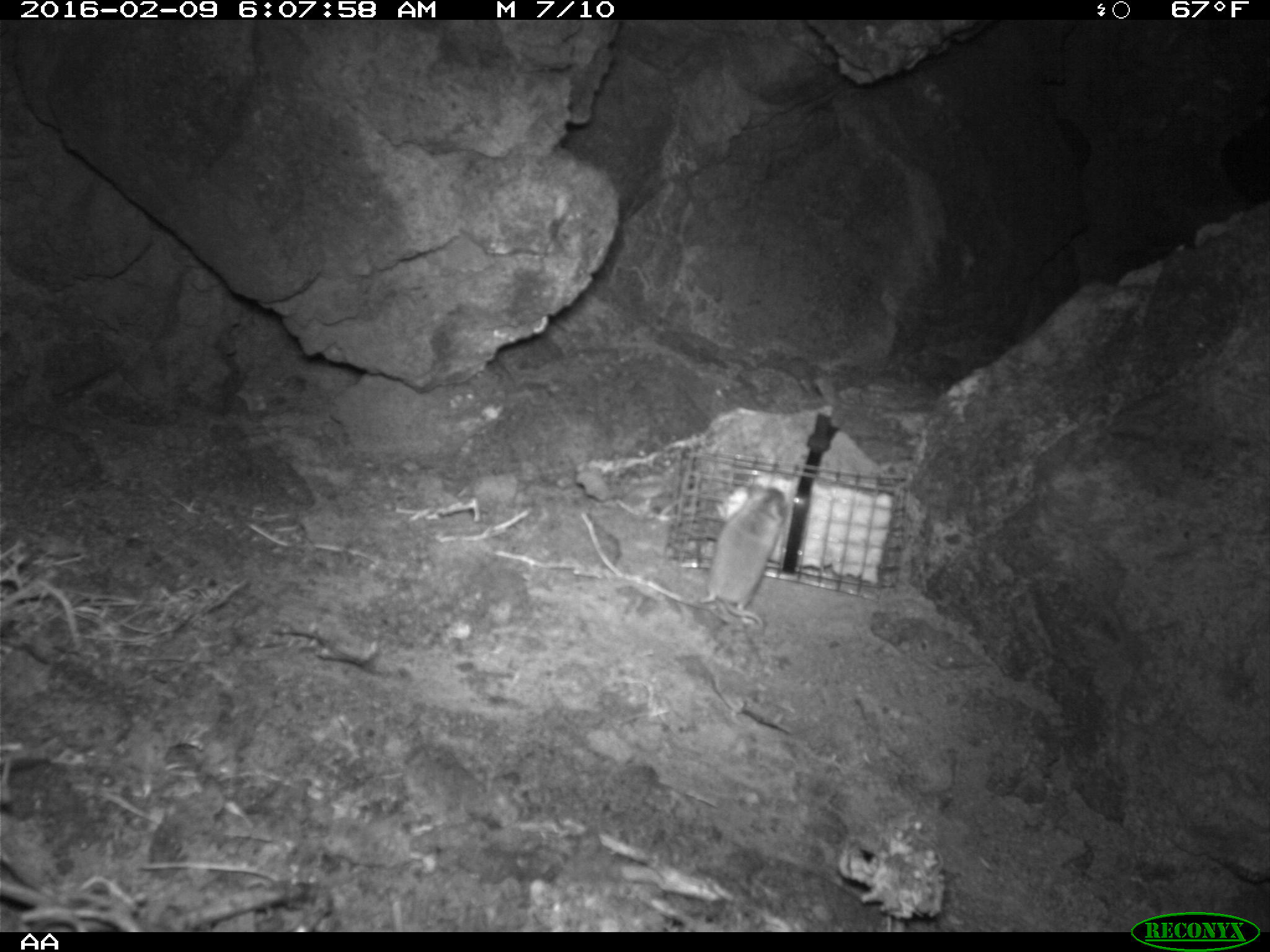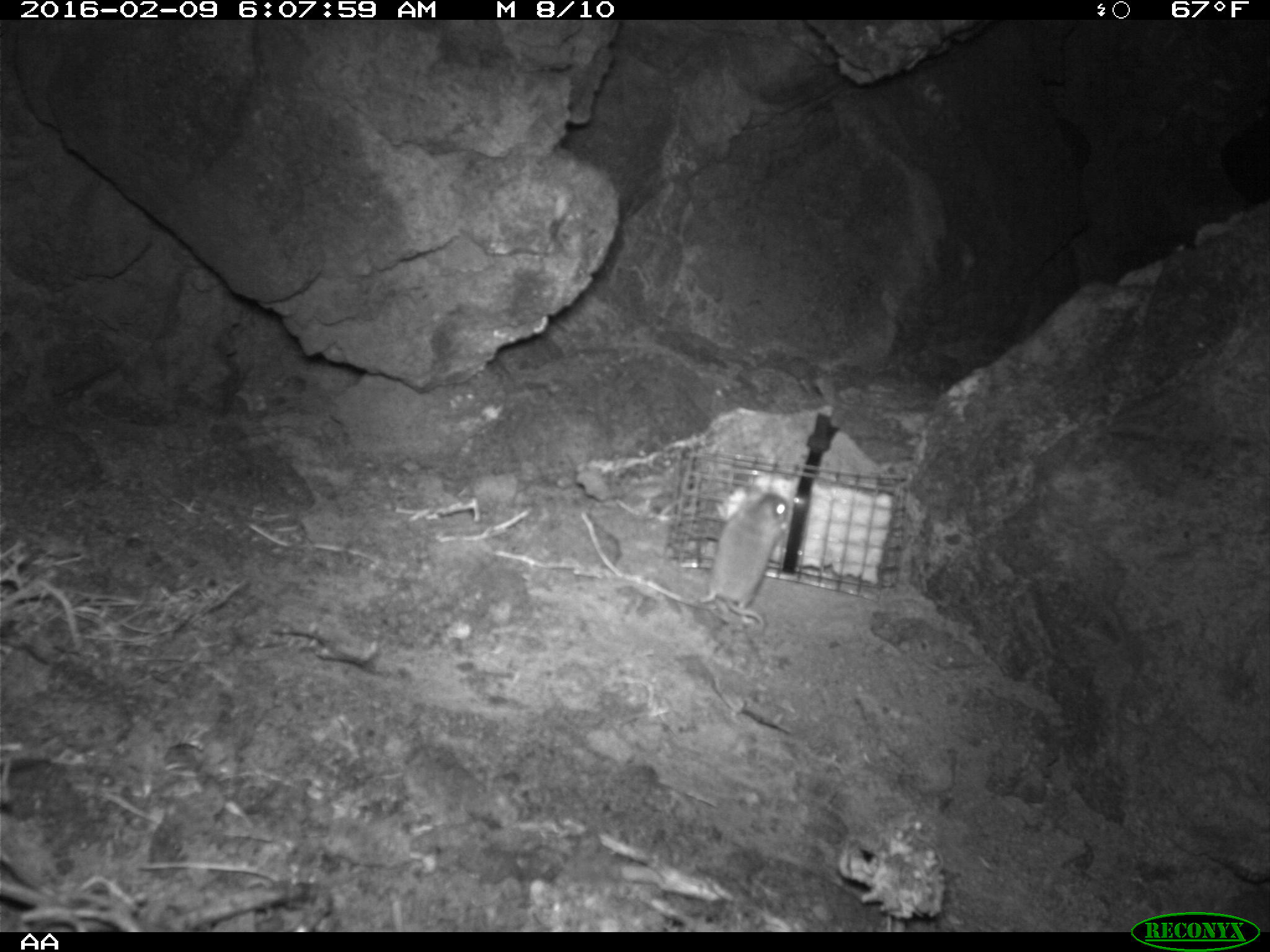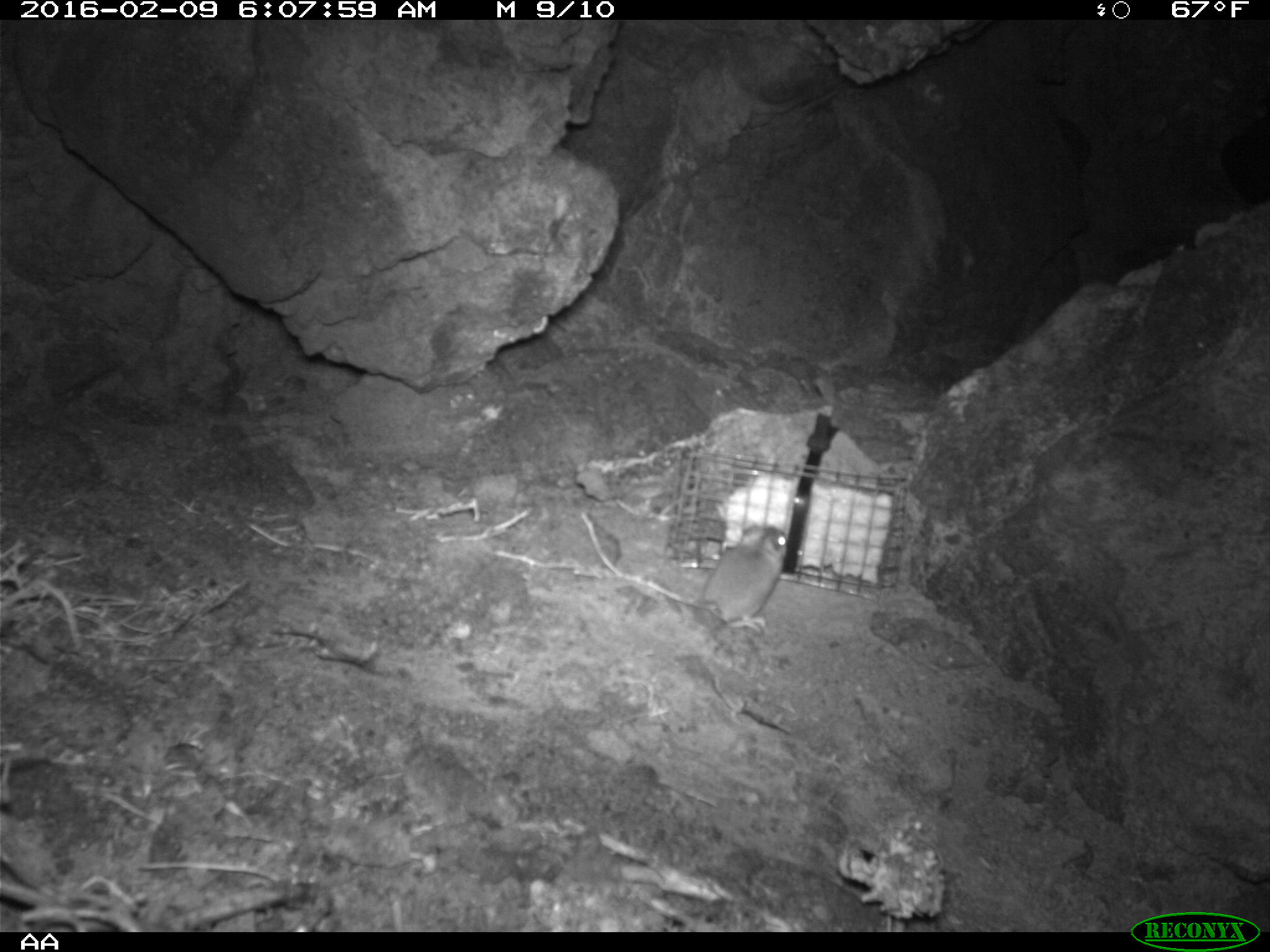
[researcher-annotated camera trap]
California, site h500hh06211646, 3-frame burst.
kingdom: Animalia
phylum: Chordata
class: Mammalia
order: Rodentia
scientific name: Rodentia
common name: rodent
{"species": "rodent (Rodentia)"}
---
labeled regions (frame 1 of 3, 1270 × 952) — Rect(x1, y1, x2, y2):
rodent: Rect(697, 483, 786, 632)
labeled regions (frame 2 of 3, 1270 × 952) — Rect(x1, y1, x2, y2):
rodent: Rect(697, 491, 793, 631)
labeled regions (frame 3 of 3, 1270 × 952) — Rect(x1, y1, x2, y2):
rodent: Rect(644, 519, 789, 629)